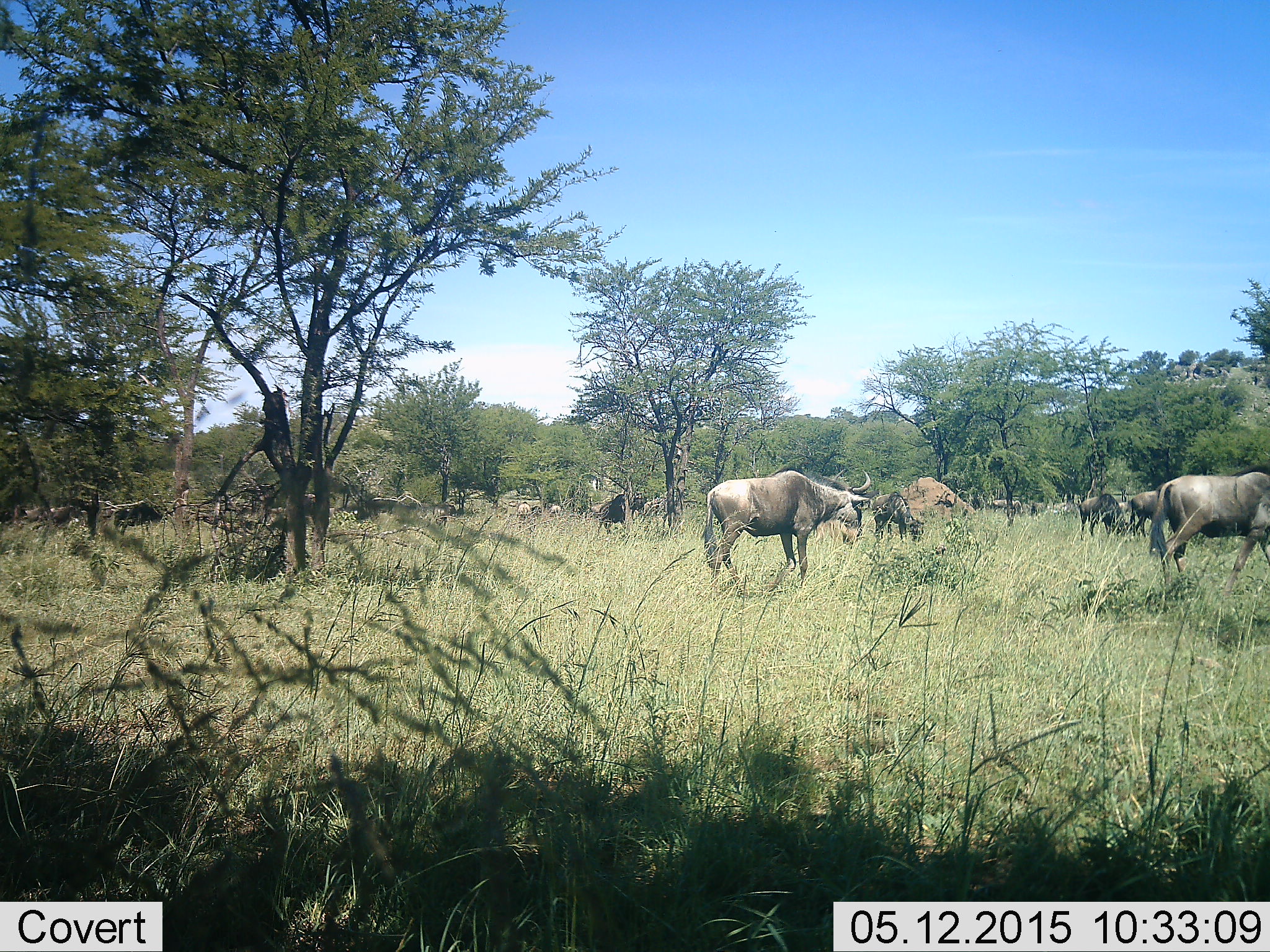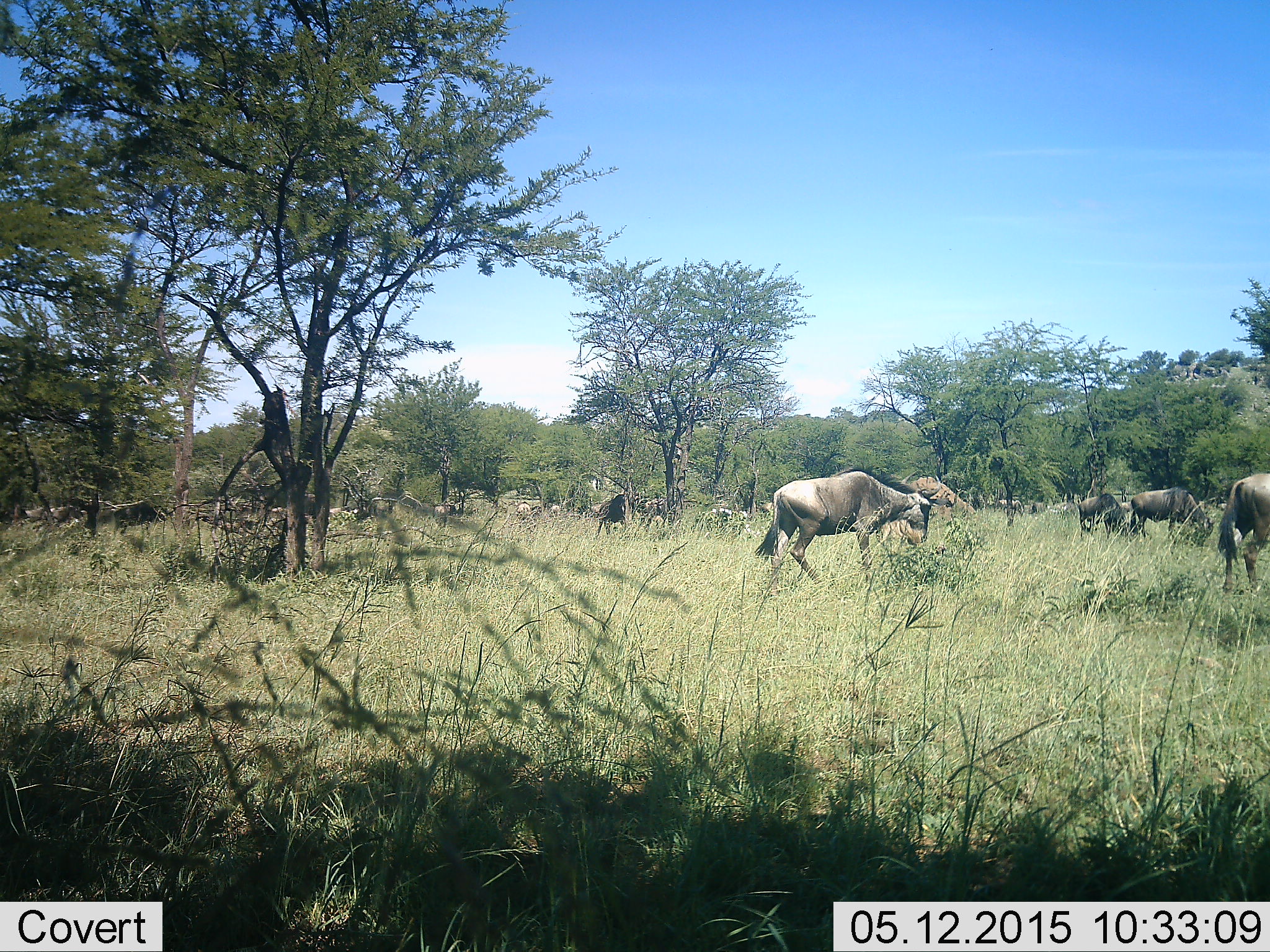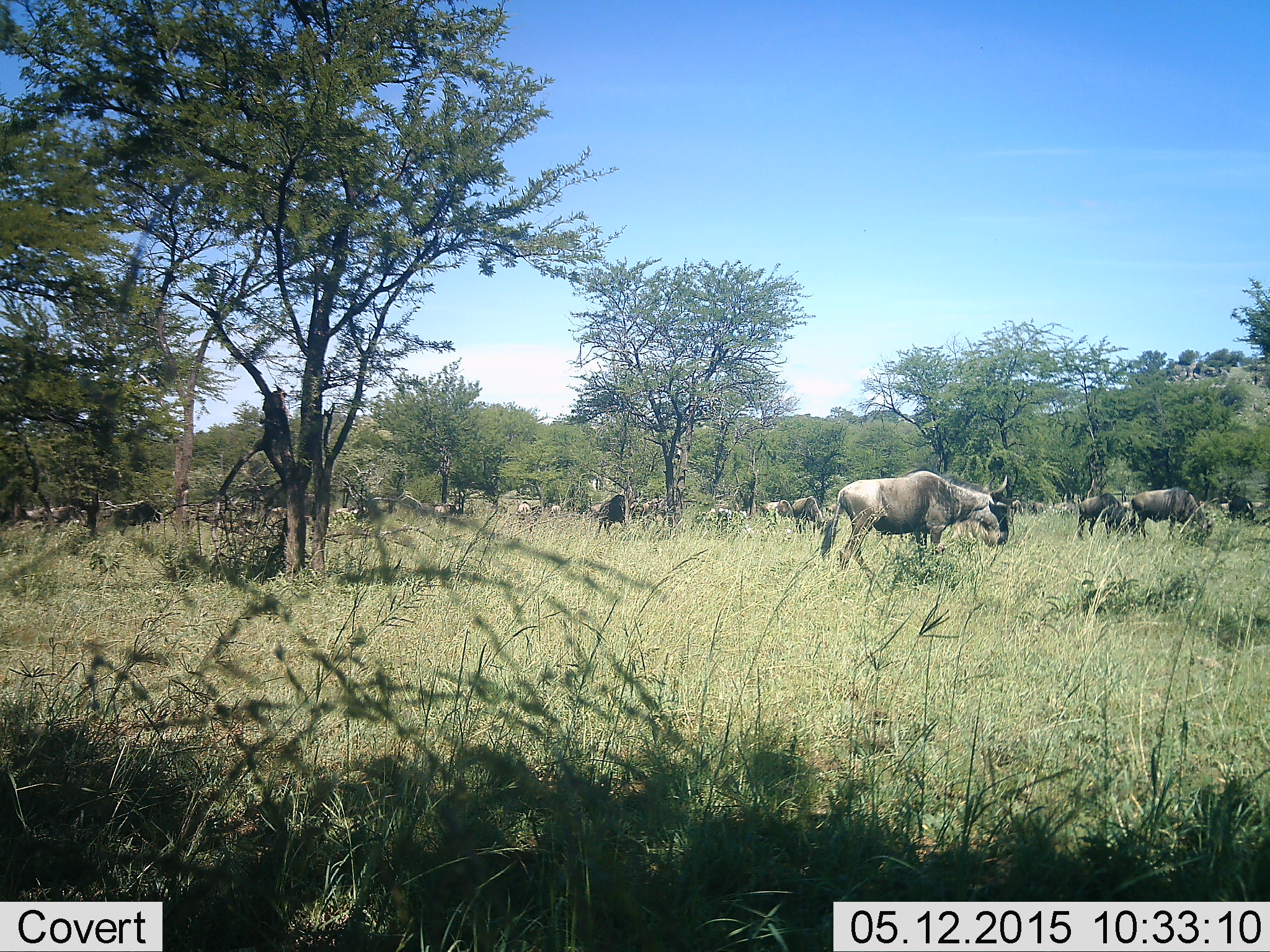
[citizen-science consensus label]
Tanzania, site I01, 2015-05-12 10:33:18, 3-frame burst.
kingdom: Animalia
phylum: Chordata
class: Mammalia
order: Artiodactyla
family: Bovidae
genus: Connochaetes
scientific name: Connochaetes taurinus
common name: blue wildebeest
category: wildebeest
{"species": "wildebeest (blue wildebeest) (Connochaetes taurinus)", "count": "11-50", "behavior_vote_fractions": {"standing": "40%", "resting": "0%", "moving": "80%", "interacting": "0%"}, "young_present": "0%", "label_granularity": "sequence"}